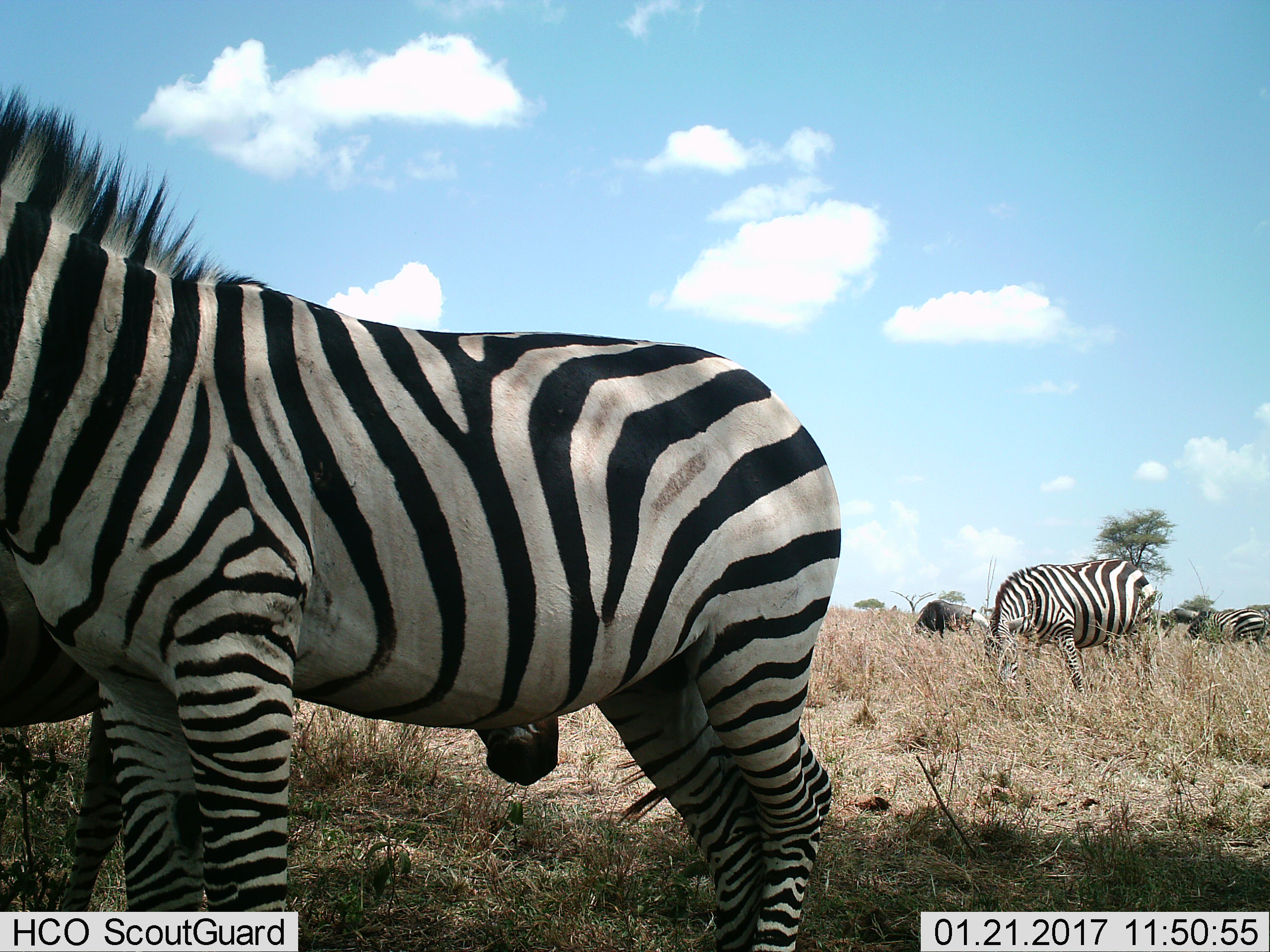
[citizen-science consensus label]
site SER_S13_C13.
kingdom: Animalia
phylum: Chordata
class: Mammalia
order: Artiodactyla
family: Bovidae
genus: Connochaetes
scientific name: Connochaetes taurinus taurinus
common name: blue wildebeest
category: wildebeestblue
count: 2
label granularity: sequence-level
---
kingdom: Animalia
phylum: Chordata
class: Mammalia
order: Perissodactyla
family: Equidae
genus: Equus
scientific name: Equus quagga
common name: plains zebra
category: zebraplains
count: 5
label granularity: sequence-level